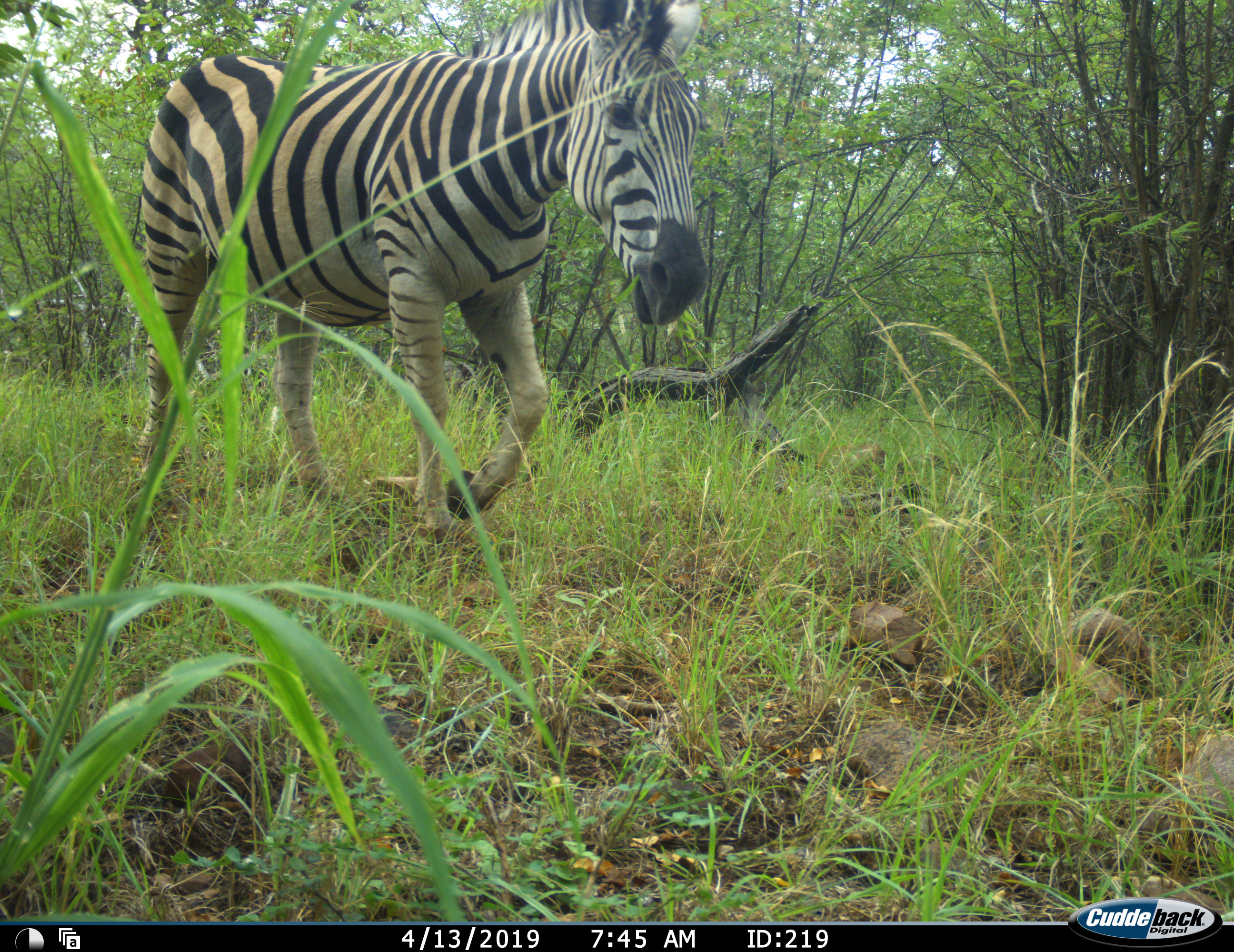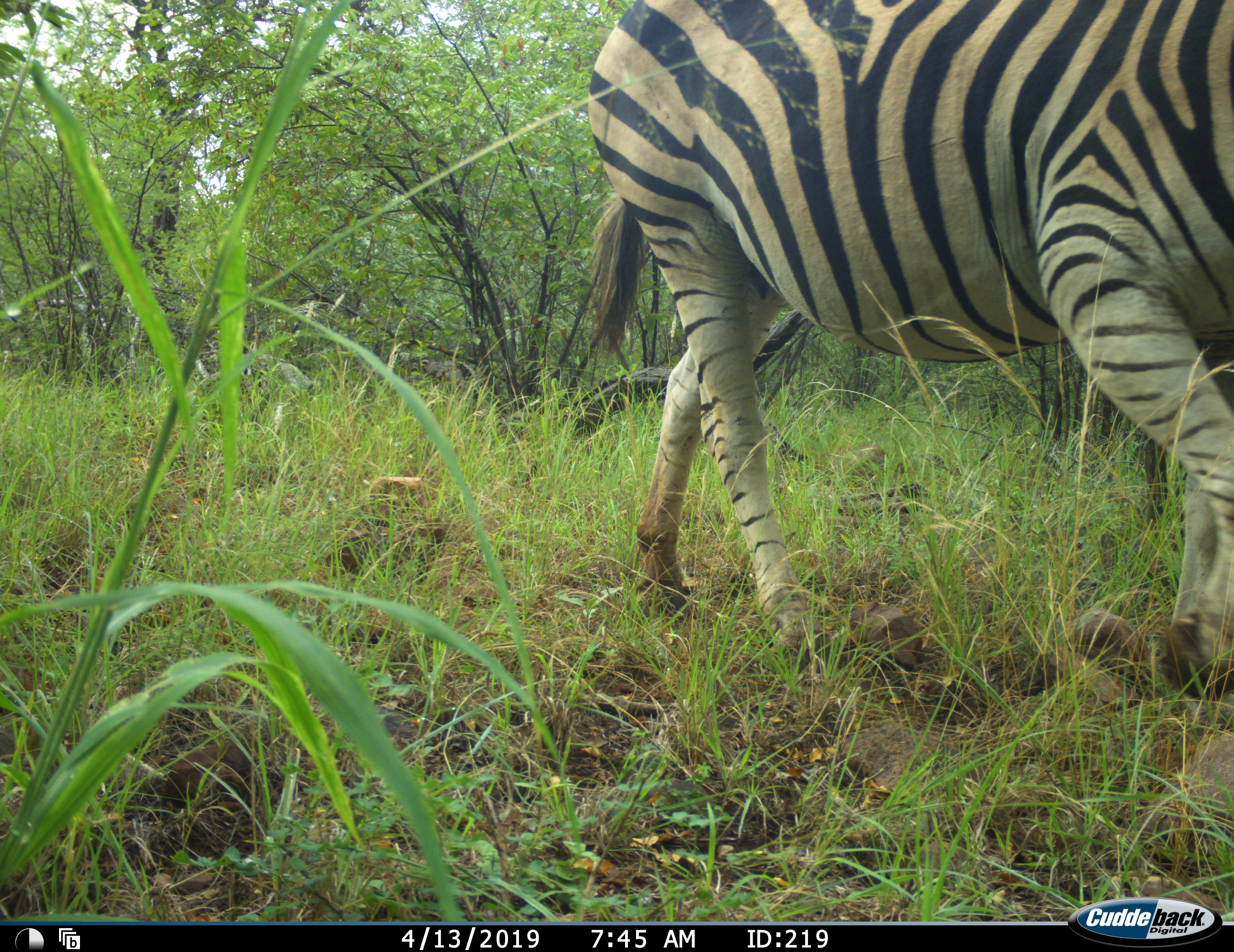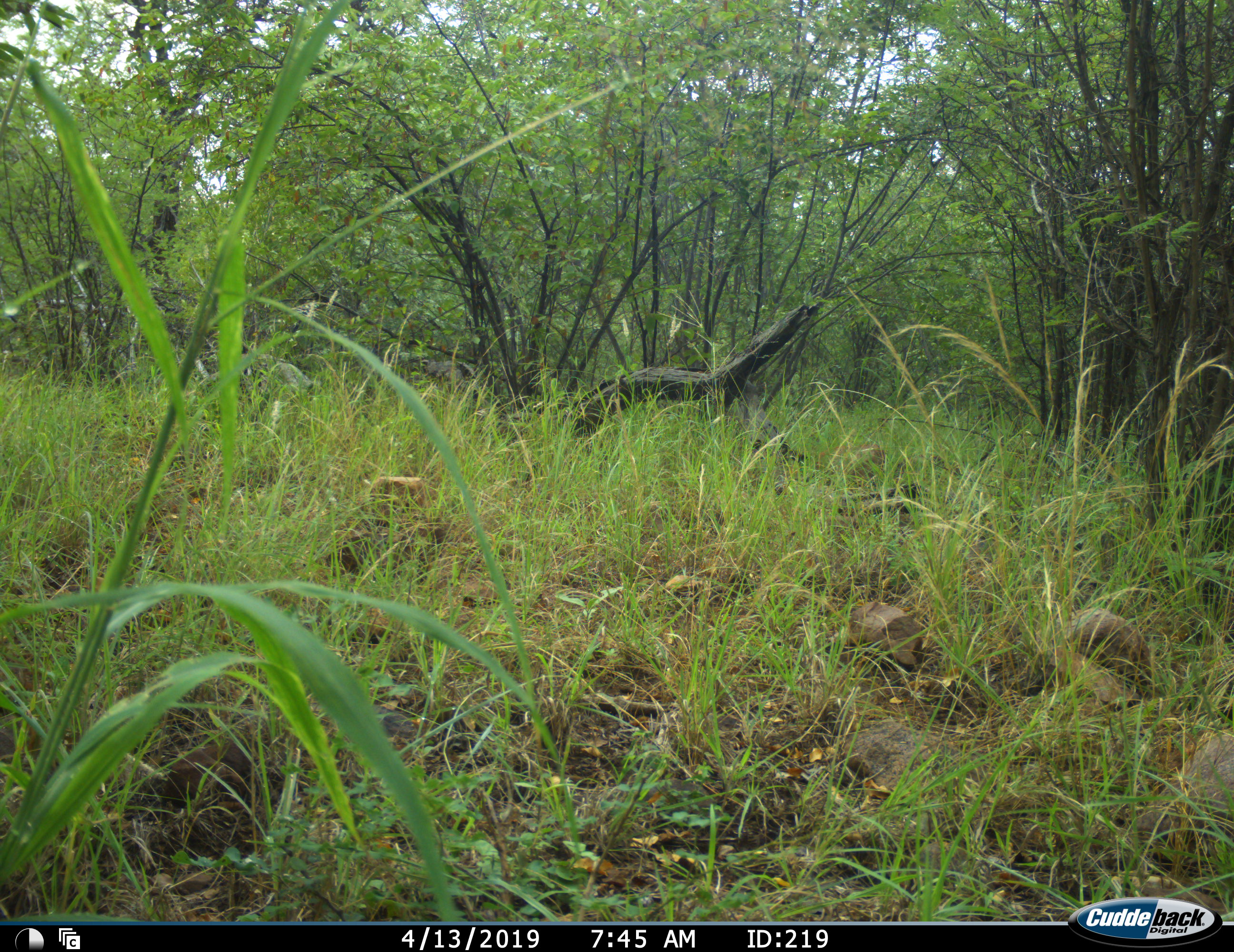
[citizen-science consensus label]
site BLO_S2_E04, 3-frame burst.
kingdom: Animalia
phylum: Chordata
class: Mammalia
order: Perissodactyla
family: Equidae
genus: Equus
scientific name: Equus quagga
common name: plains zebra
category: zebraplains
Zebraplains (plains zebra) (Equus quagga), count 1. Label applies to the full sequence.